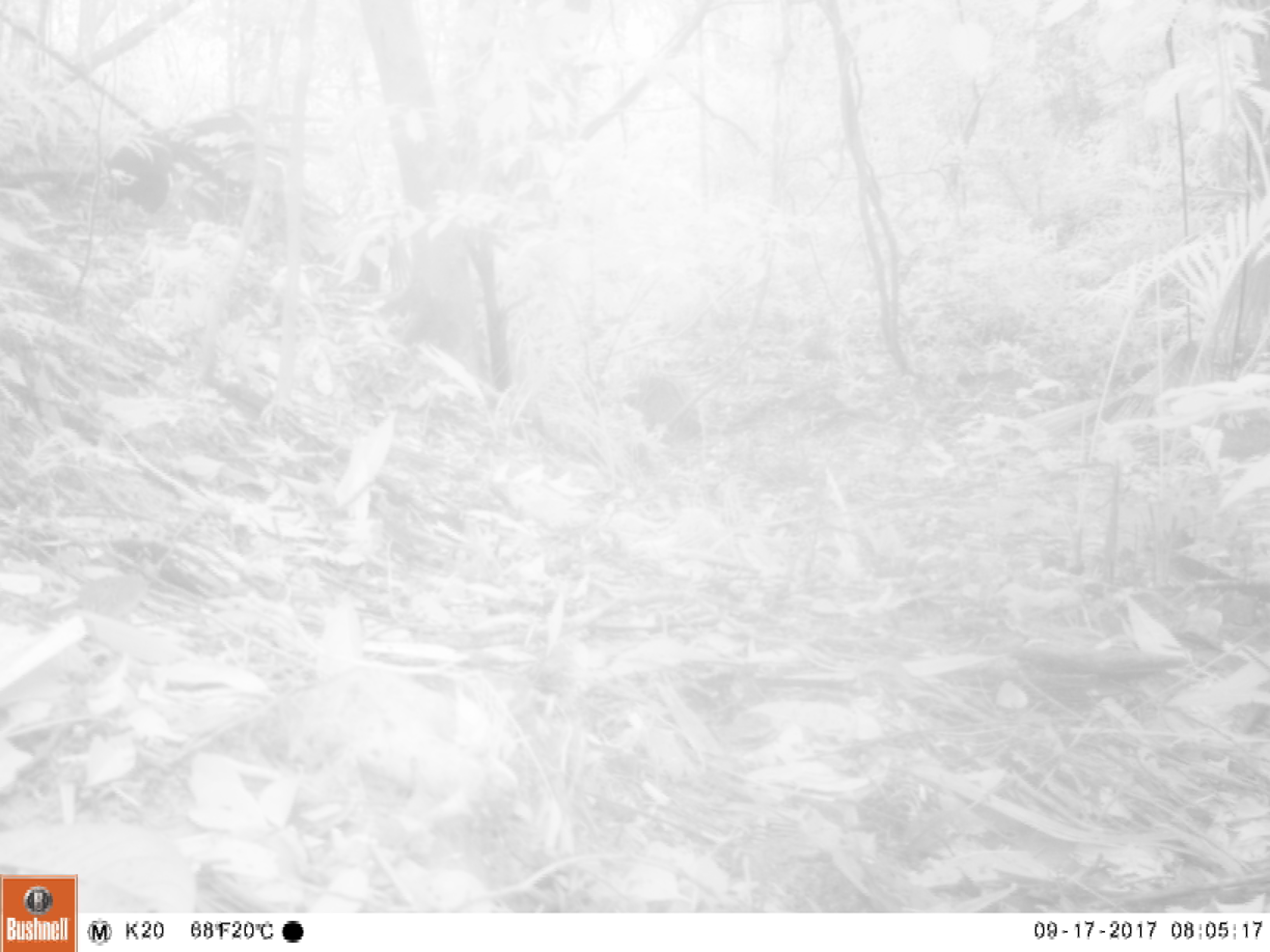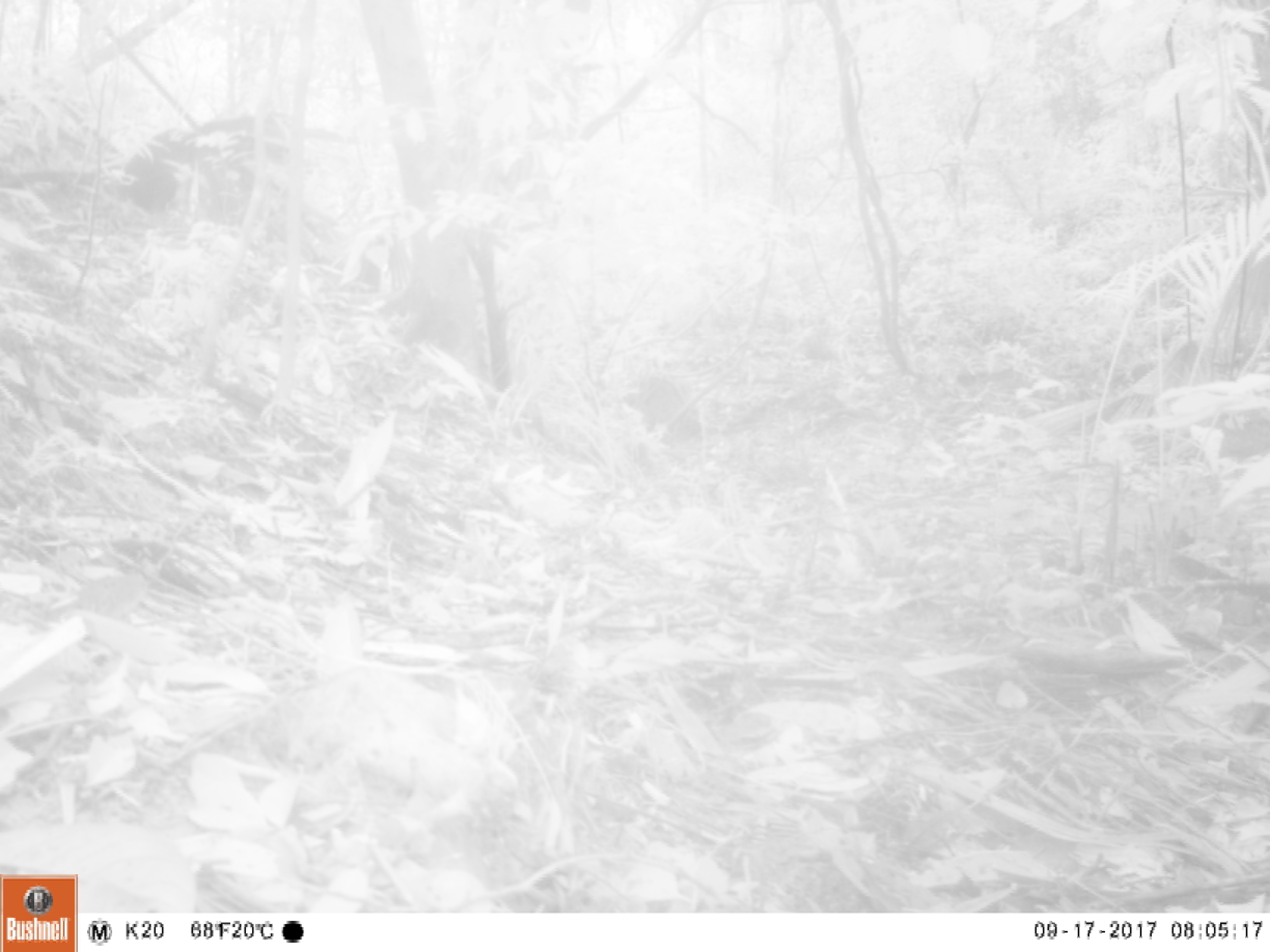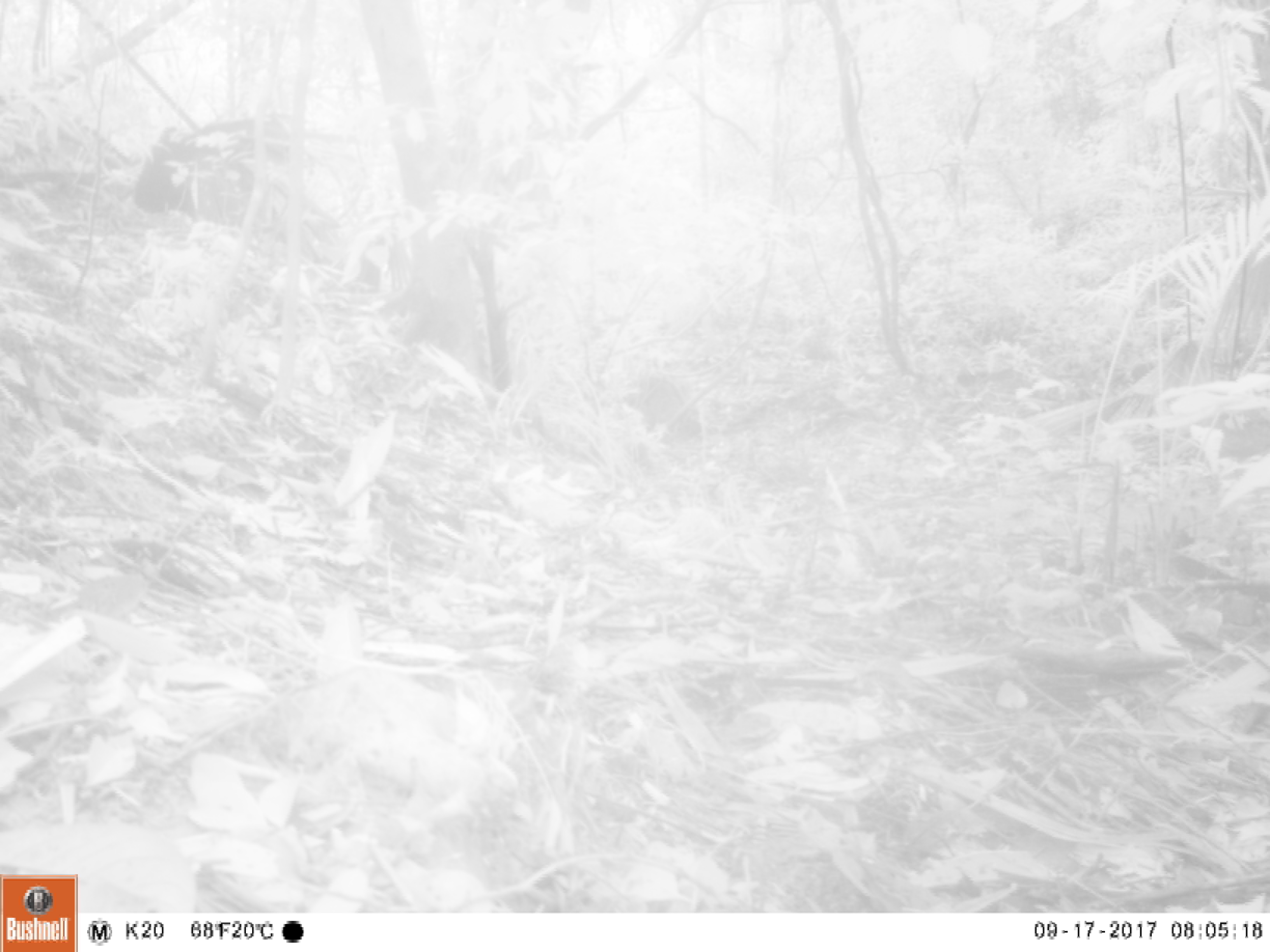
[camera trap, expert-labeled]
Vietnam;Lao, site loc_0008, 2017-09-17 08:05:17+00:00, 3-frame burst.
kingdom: Animalia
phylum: Chordata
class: Mammalia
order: Primates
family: Cercopithecidae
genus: Macaca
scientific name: Macaca arctoides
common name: stump-tailed macaque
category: stump tailed macaque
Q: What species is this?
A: Stump tailed macaque (stump-tailed macaque) (Macaca arctoides).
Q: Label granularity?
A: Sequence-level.